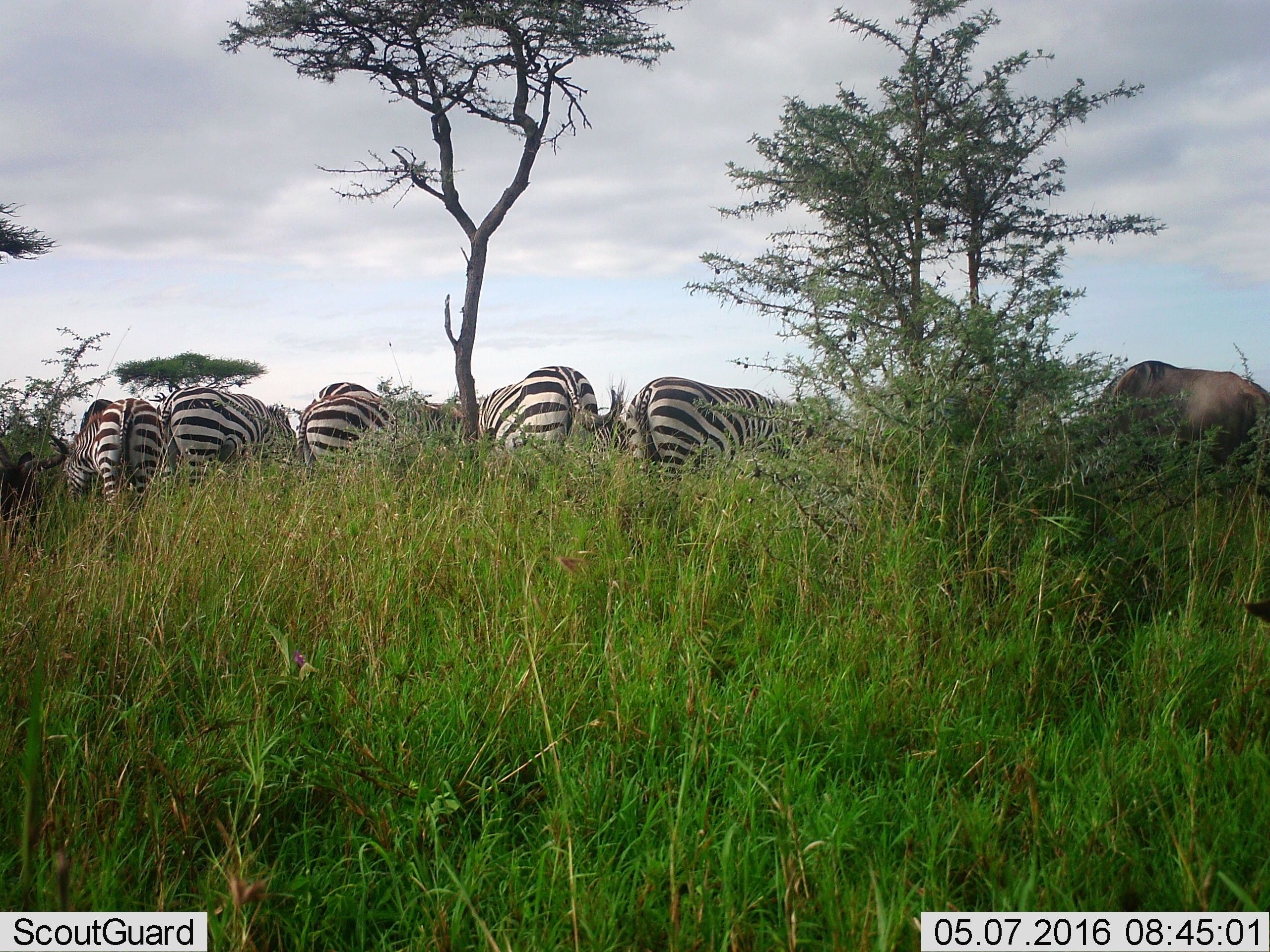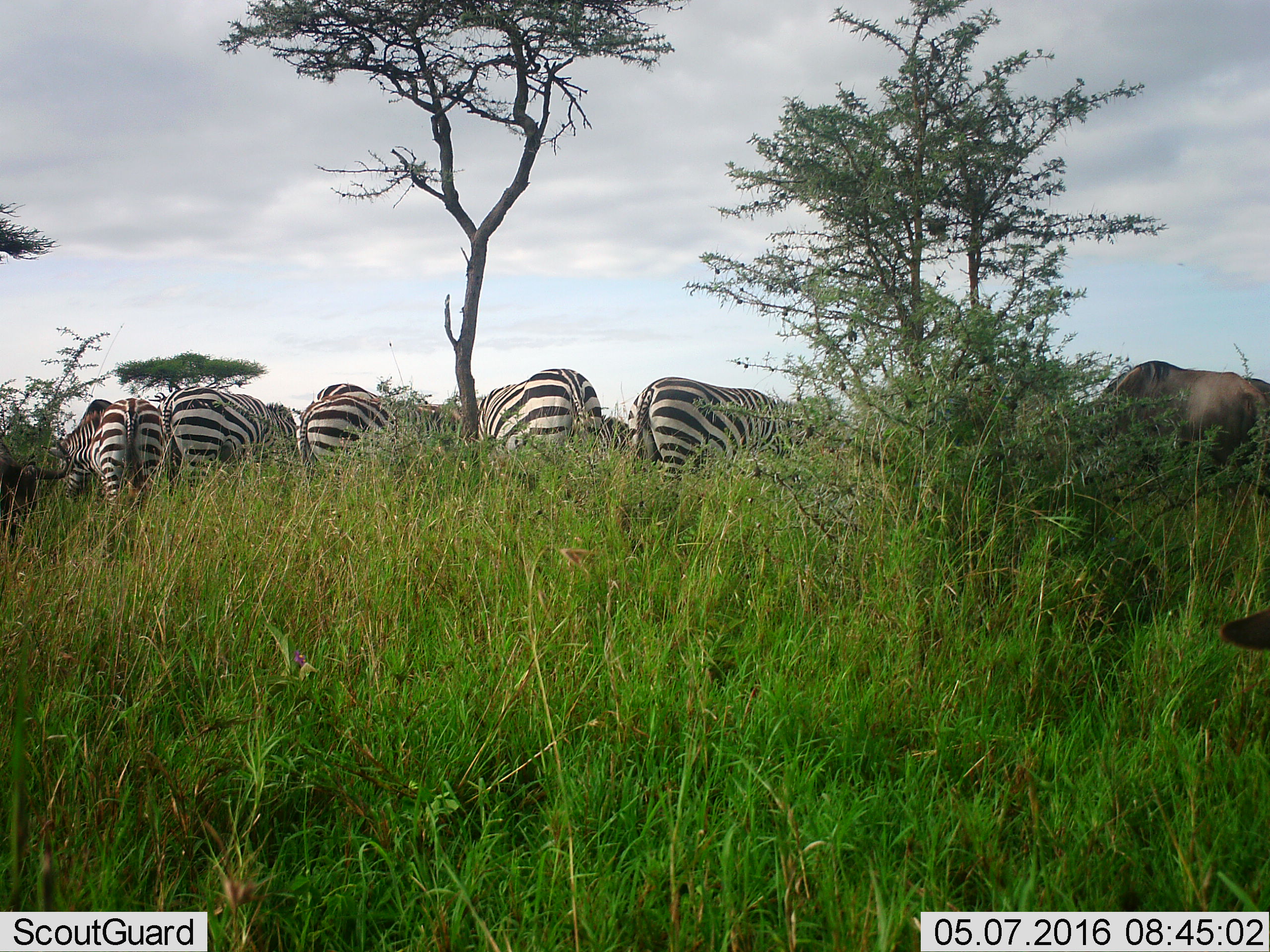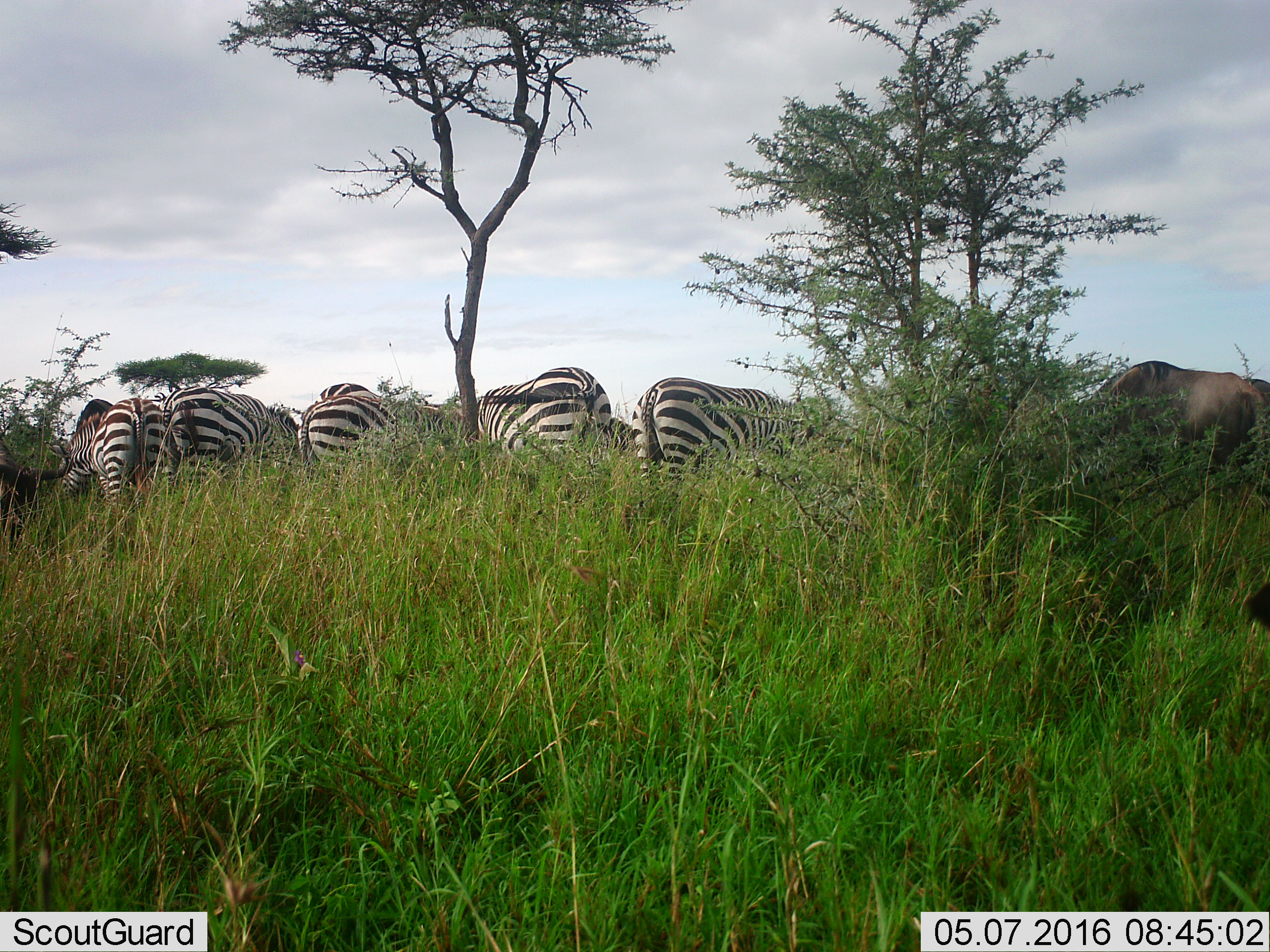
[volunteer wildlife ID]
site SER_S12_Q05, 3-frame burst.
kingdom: Animalia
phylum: Chordata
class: Mammalia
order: Artiodactyla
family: Bovidae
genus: Connochaetes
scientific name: Connochaetes taurinus taurinus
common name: blue wildebeest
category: wildebeestblue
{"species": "wildebeestblue (blue wildebeest) (Connochaetes taurinus taurinus)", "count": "2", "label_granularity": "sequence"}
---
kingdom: Animalia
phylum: Chordata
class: Mammalia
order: Perissodactyla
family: Equidae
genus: Equus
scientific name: Equus quagga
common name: plains zebra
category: zebraplains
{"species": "zebraplains (plains zebra) (Equus quagga)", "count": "6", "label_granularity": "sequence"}